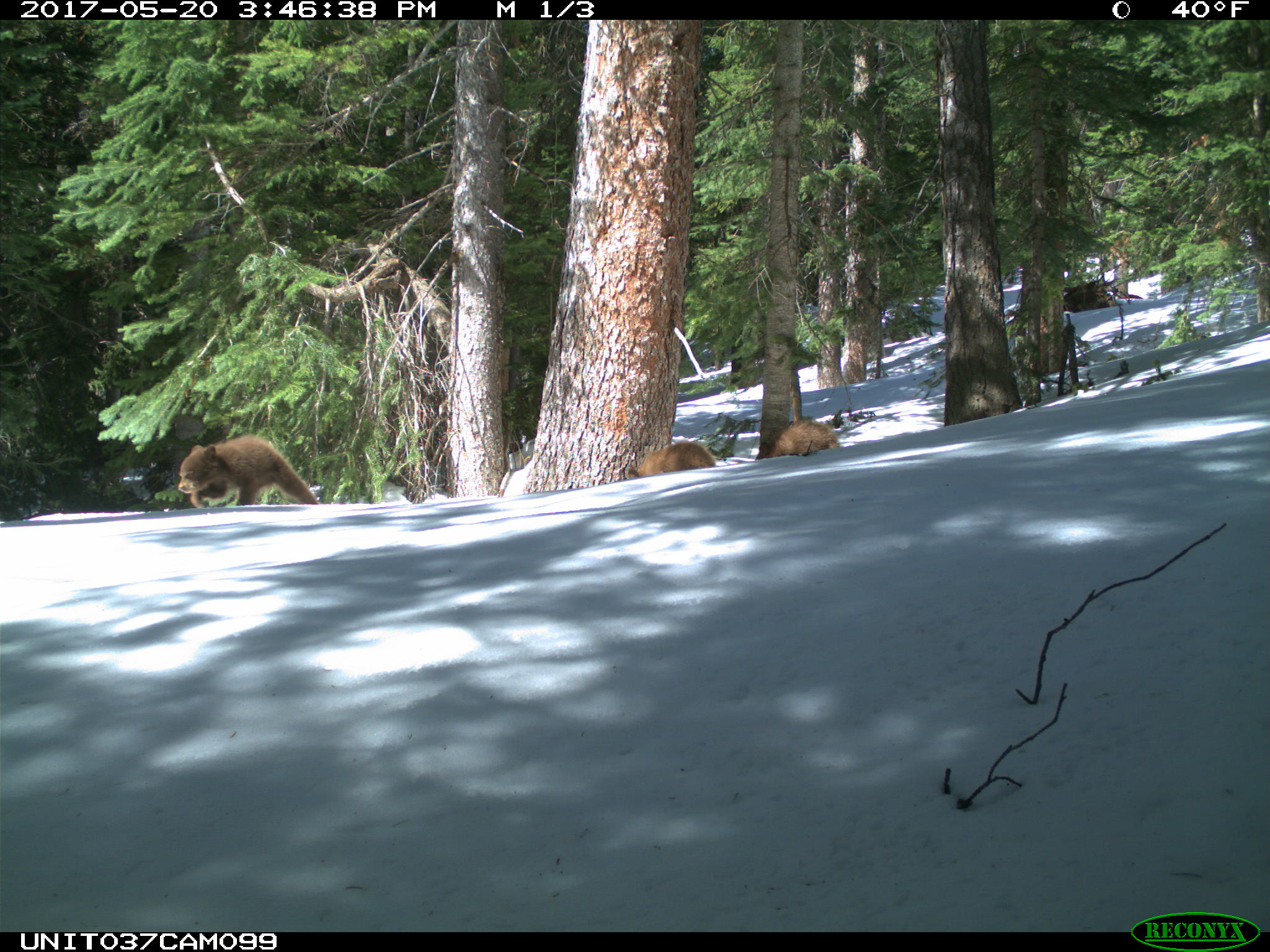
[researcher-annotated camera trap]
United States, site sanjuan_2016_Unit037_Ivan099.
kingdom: Animalia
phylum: Chordata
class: Mammalia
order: Carnivora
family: Ursidae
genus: Ursus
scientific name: Ursus americanus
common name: american black bear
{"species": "Ursus americanus (american black bear)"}